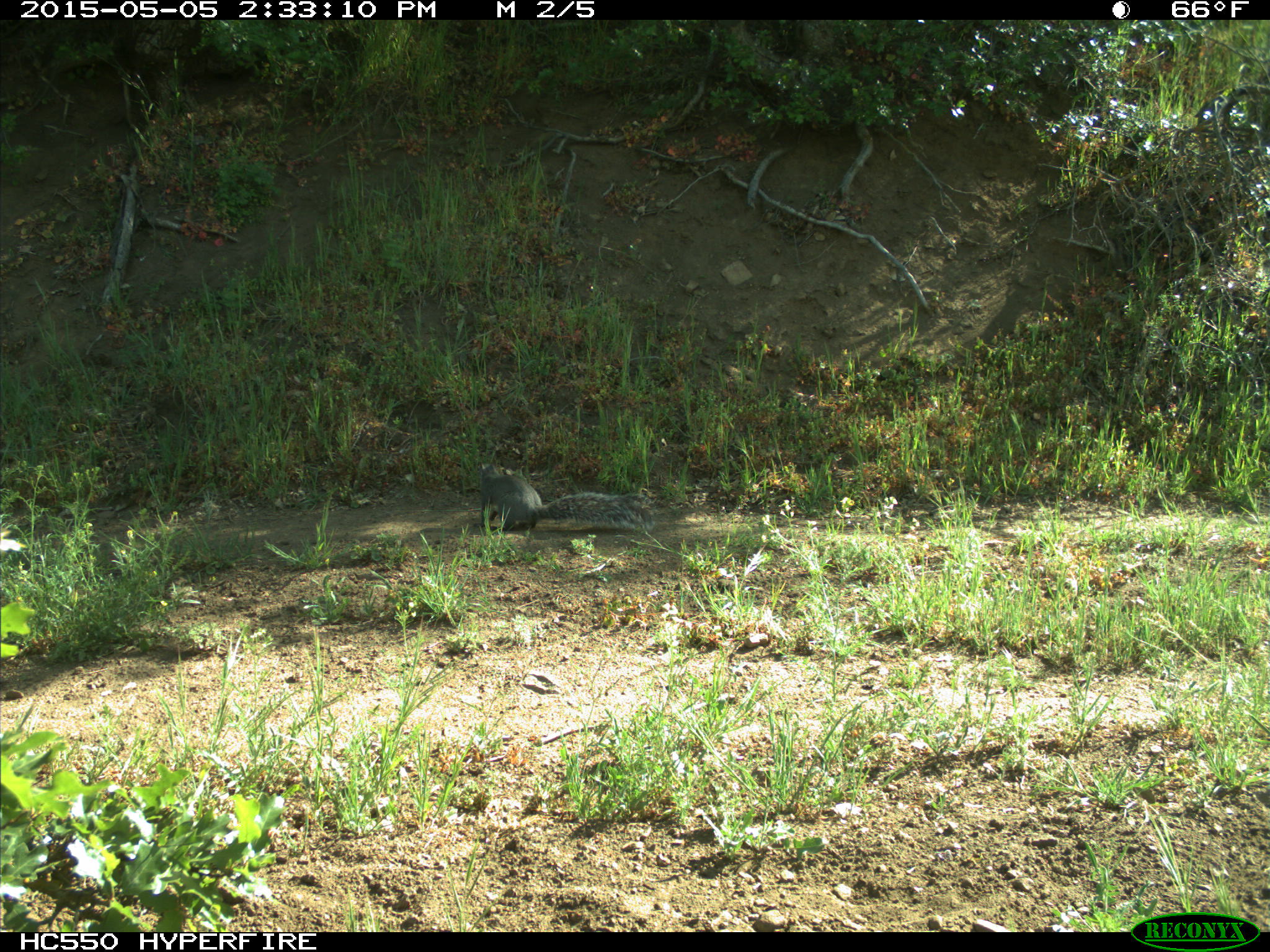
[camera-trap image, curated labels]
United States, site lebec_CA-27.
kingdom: Animalia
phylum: Chordata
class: Mammalia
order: Rodentia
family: Sciuridae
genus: Sciurus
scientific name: Sciurus carolinensis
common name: eastern gray squirrel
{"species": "Sciurus carolinensis (eastern gray squirrel)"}